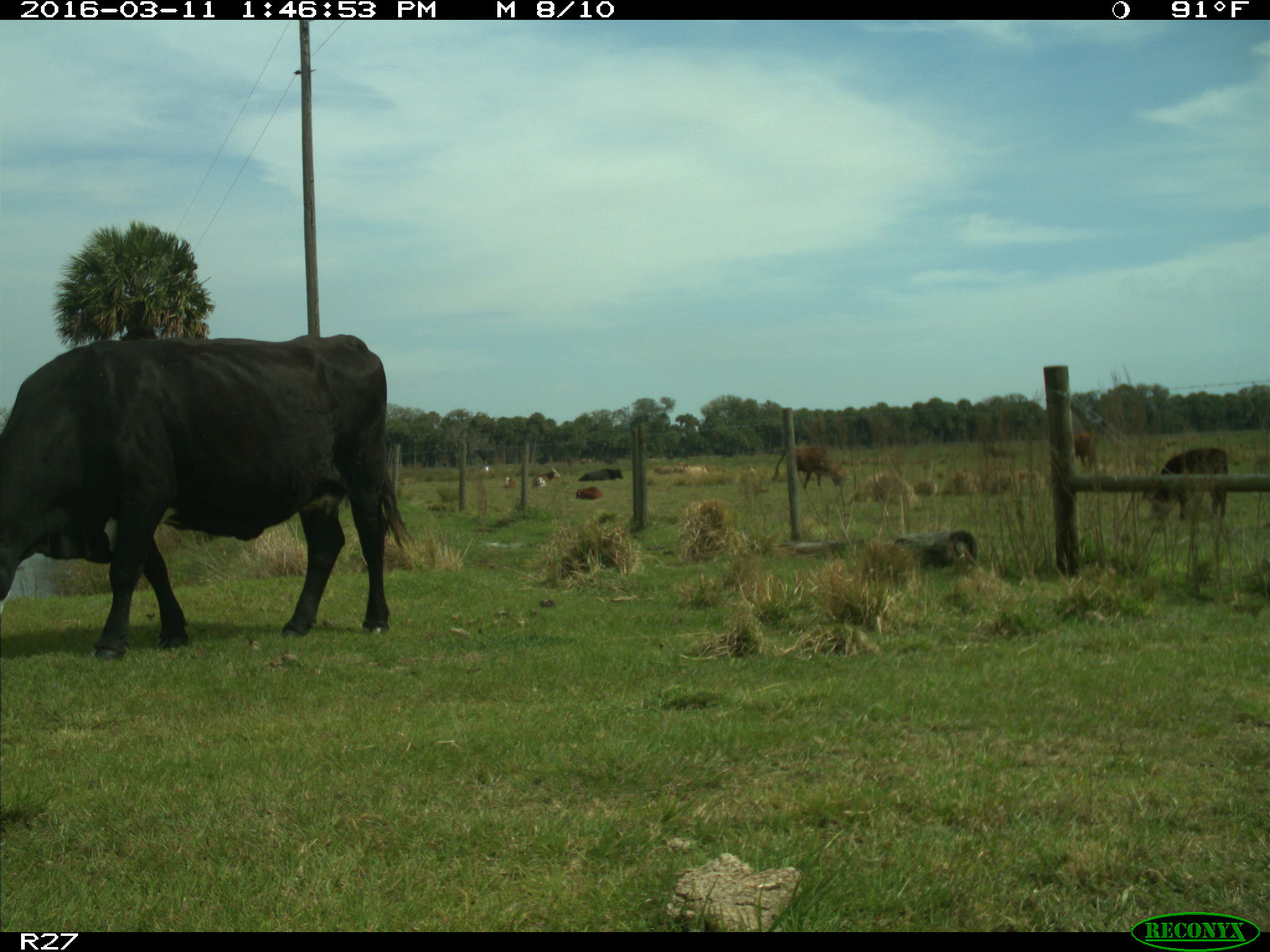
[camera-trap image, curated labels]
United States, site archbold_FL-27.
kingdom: Animalia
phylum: Chordata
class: Mammalia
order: Artiodactyla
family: Bovidae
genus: Bos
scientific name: Bos taurus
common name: domestic cow